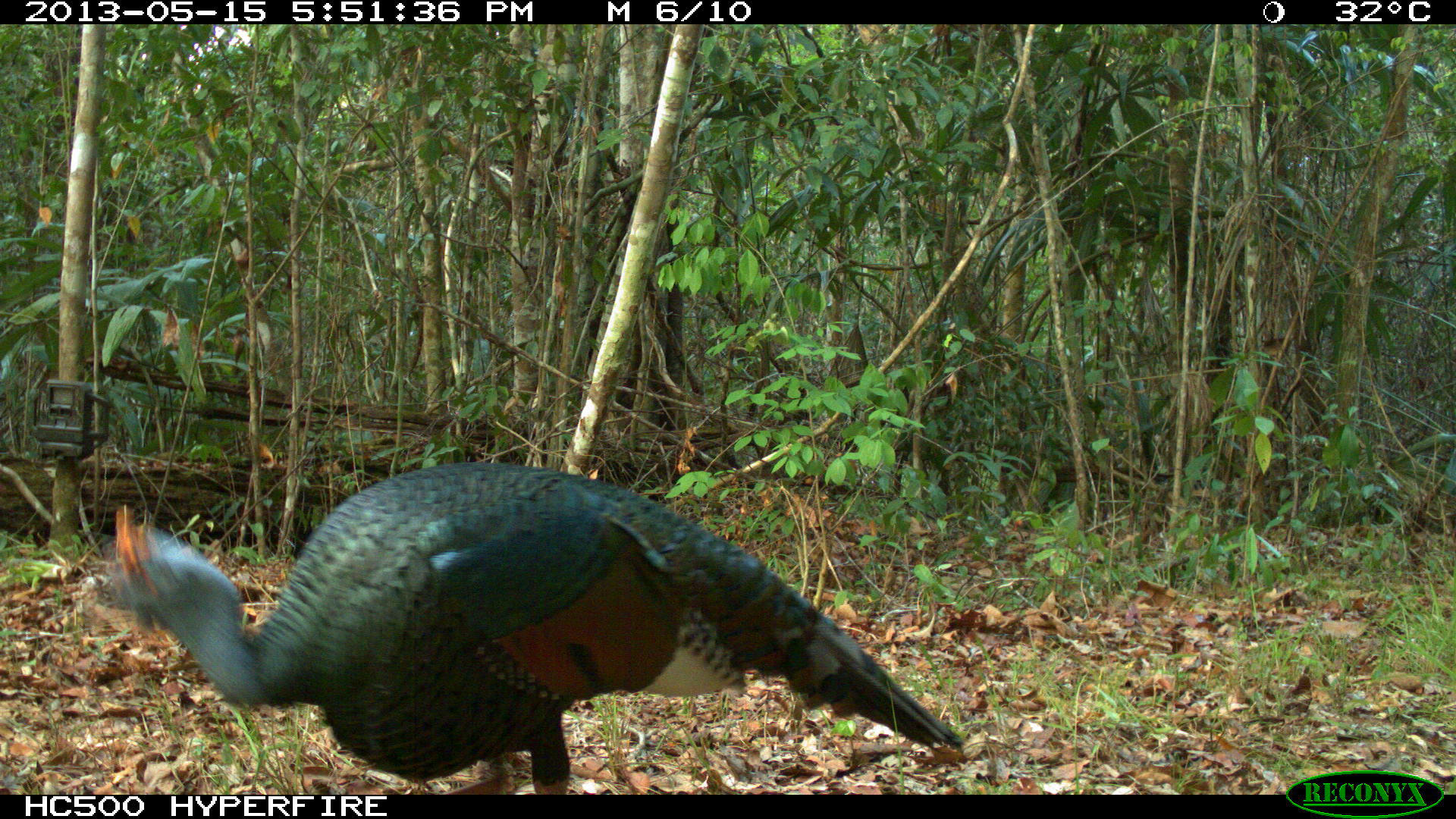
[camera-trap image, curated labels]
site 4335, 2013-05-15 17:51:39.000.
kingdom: Animalia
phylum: Chordata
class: Aves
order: Galliformes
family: Phasianidae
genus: Meleagris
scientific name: Meleagris ocellata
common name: ocellated turkey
Meleagris ocellata (ocellated turkey), count 1, sex male.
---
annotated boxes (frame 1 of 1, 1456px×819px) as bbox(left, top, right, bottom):
meleagris ocellata: bbox(98, 460, 964, 794)